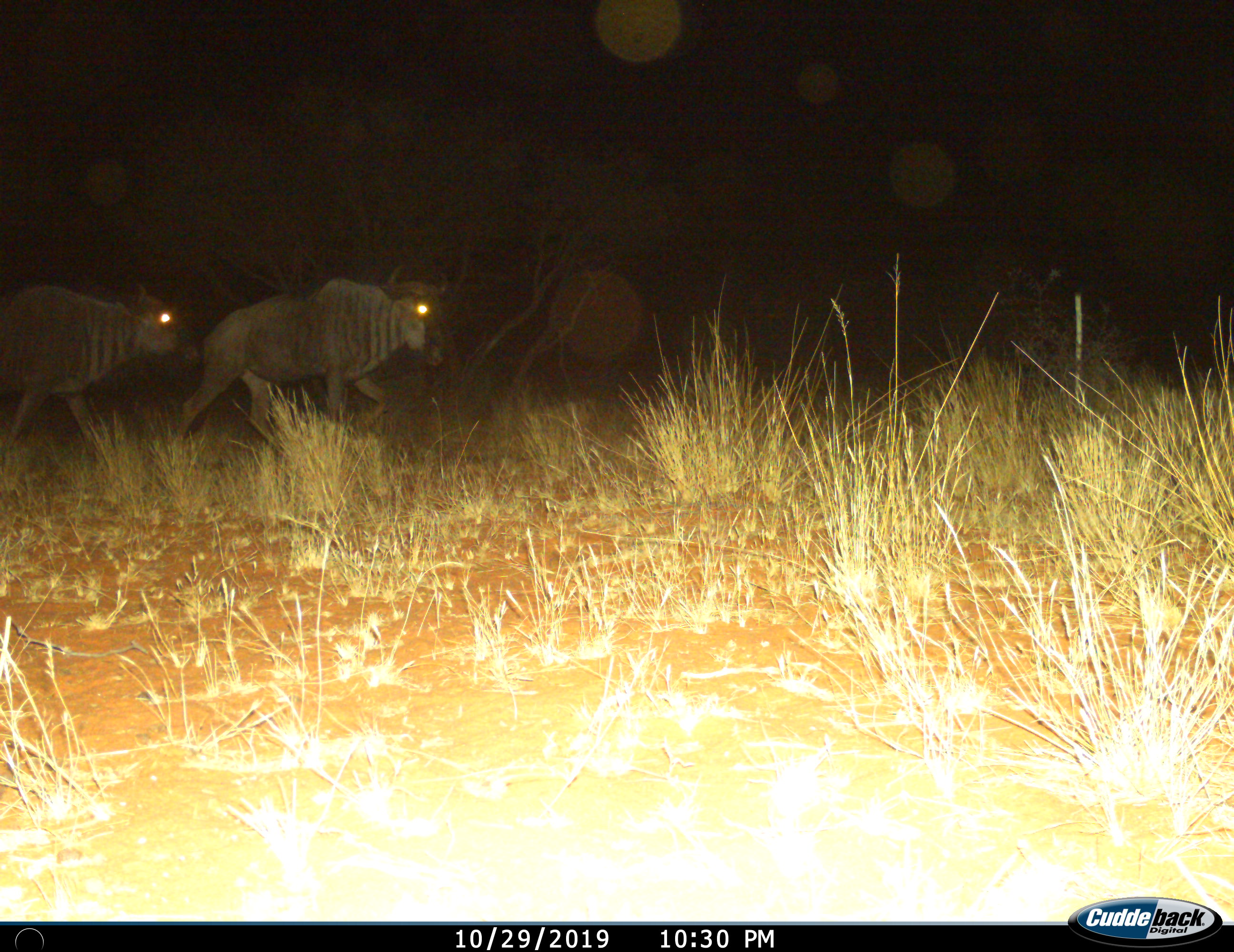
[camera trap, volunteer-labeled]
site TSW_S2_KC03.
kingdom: Animalia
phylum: Chordata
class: Mammalia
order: Artiodactyla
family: Bovidae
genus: Connochaetes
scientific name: Connochaetes taurinus taurinus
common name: blue wildebeest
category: wildebeestblue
Wildebeestblue (blue wildebeest) (Connochaetes taurinus taurinus), count 2. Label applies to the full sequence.